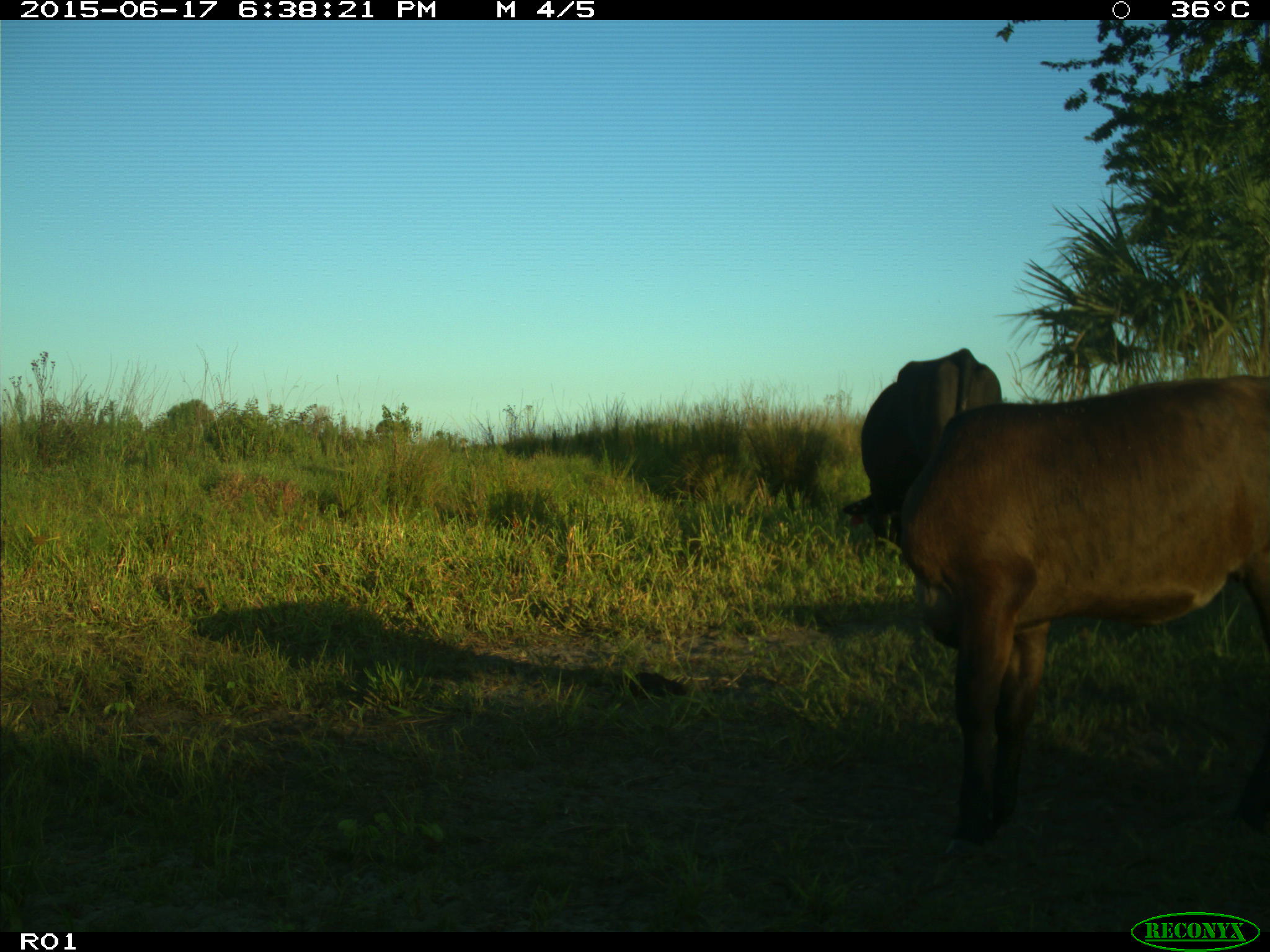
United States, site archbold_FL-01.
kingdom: Animalia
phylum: Chordata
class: Mammalia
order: Artiodactyla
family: Bovidae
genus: Bos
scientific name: Bos taurus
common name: domestic cow